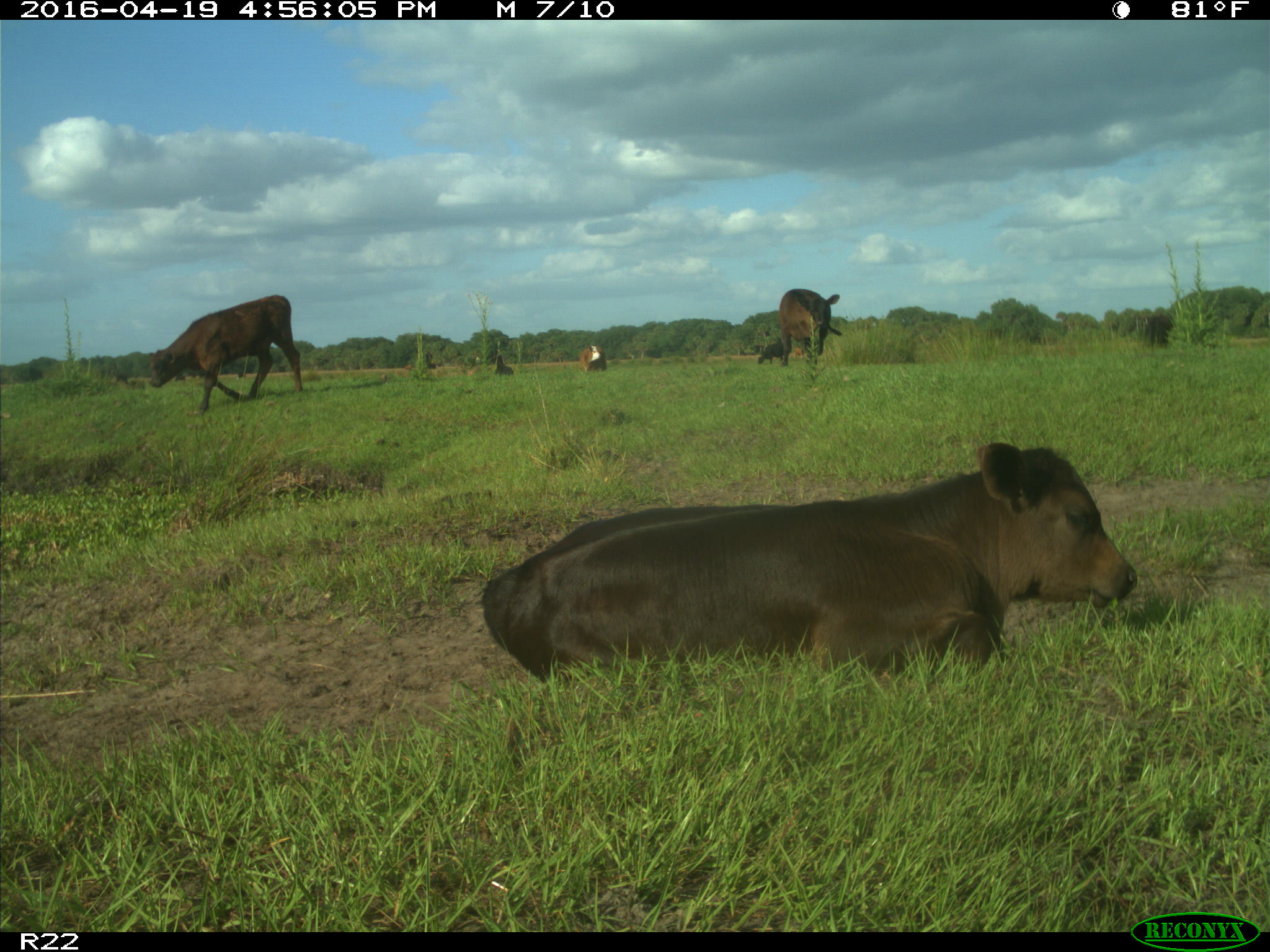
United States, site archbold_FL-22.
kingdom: Animalia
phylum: Chordata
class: Mammalia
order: Artiodactyla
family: Bovidae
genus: Bos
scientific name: Bos taurus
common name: domestic cow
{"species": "Bos taurus (domestic cow)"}